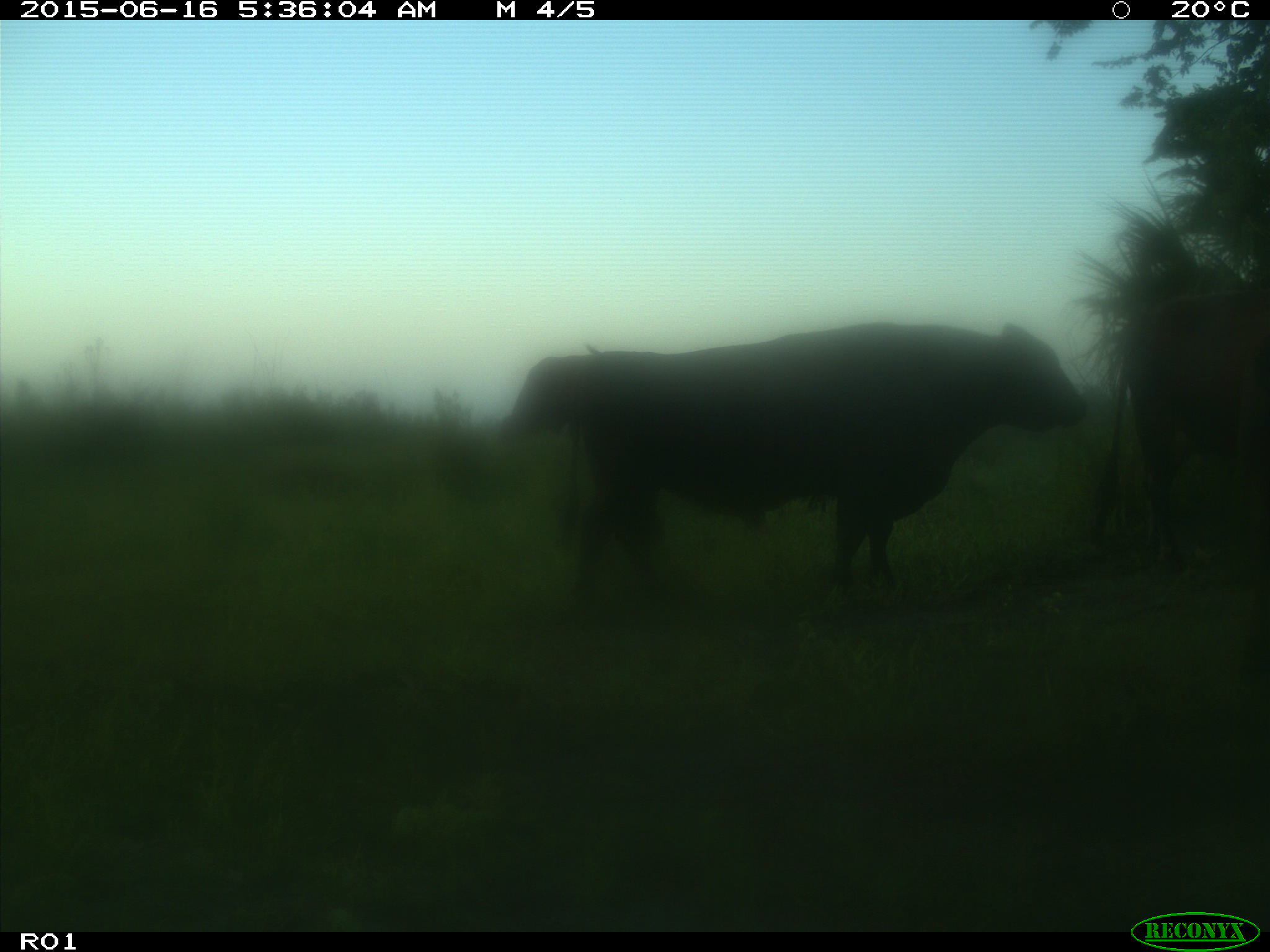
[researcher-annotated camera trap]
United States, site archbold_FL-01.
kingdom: Animalia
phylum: Chordata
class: Mammalia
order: Artiodactyla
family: Bovidae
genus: Bos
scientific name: Bos taurus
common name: domestic cow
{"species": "Bos taurus (domestic cow)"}